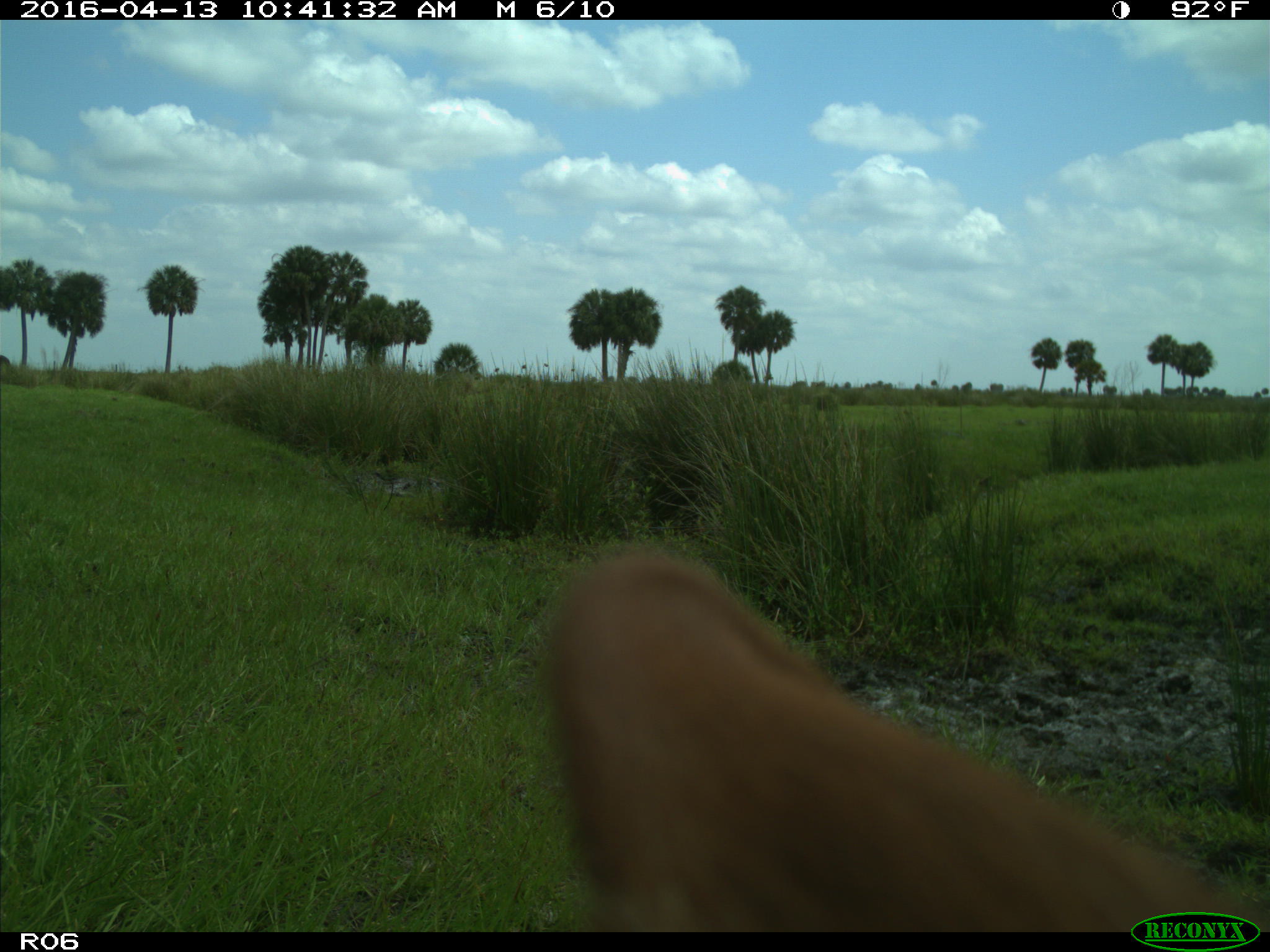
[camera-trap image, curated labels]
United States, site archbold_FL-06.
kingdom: Animalia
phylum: Chordata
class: Mammalia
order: Artiodactyla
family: Bovidae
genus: Bos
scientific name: Bos taurus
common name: domestic cow